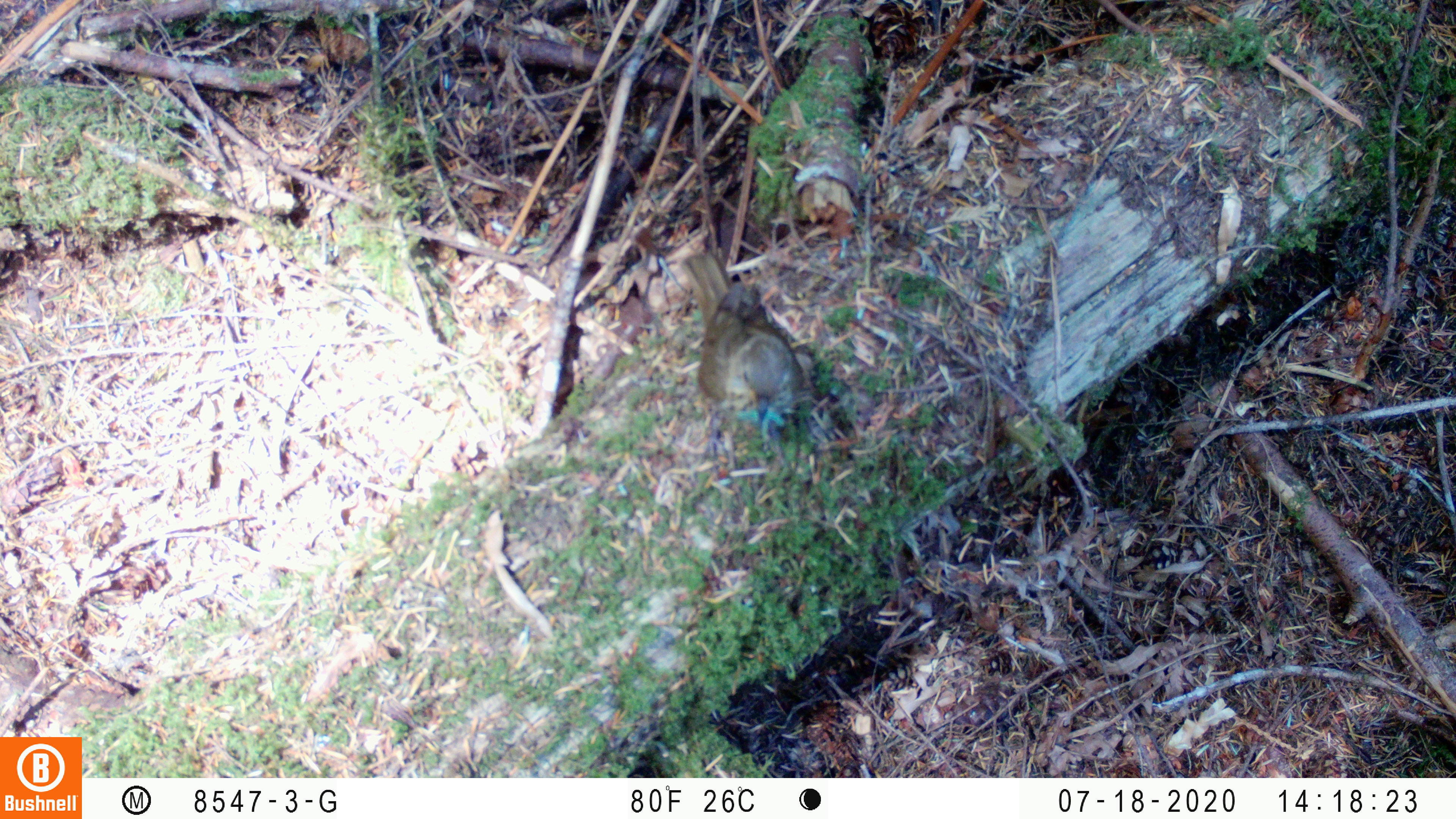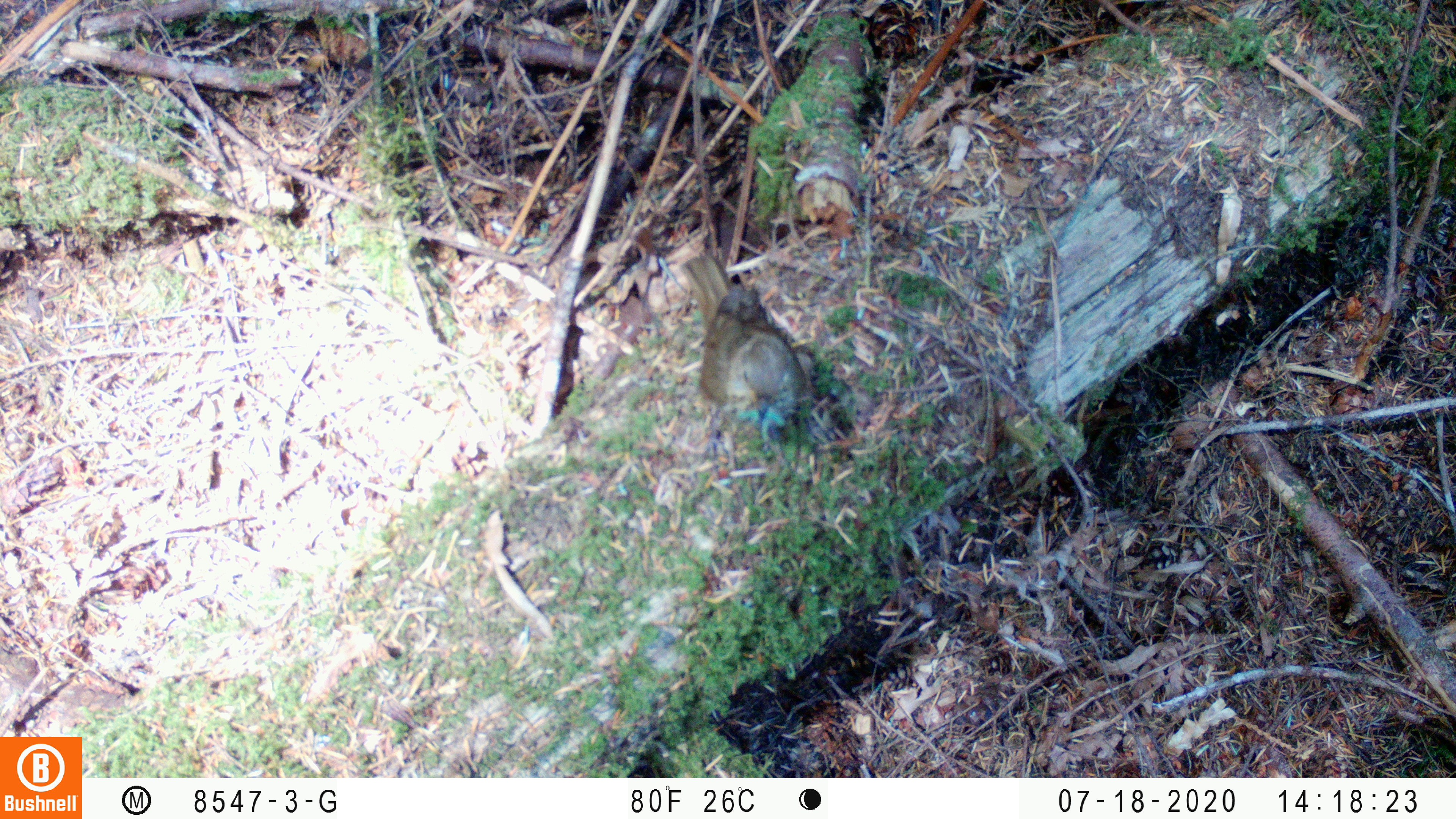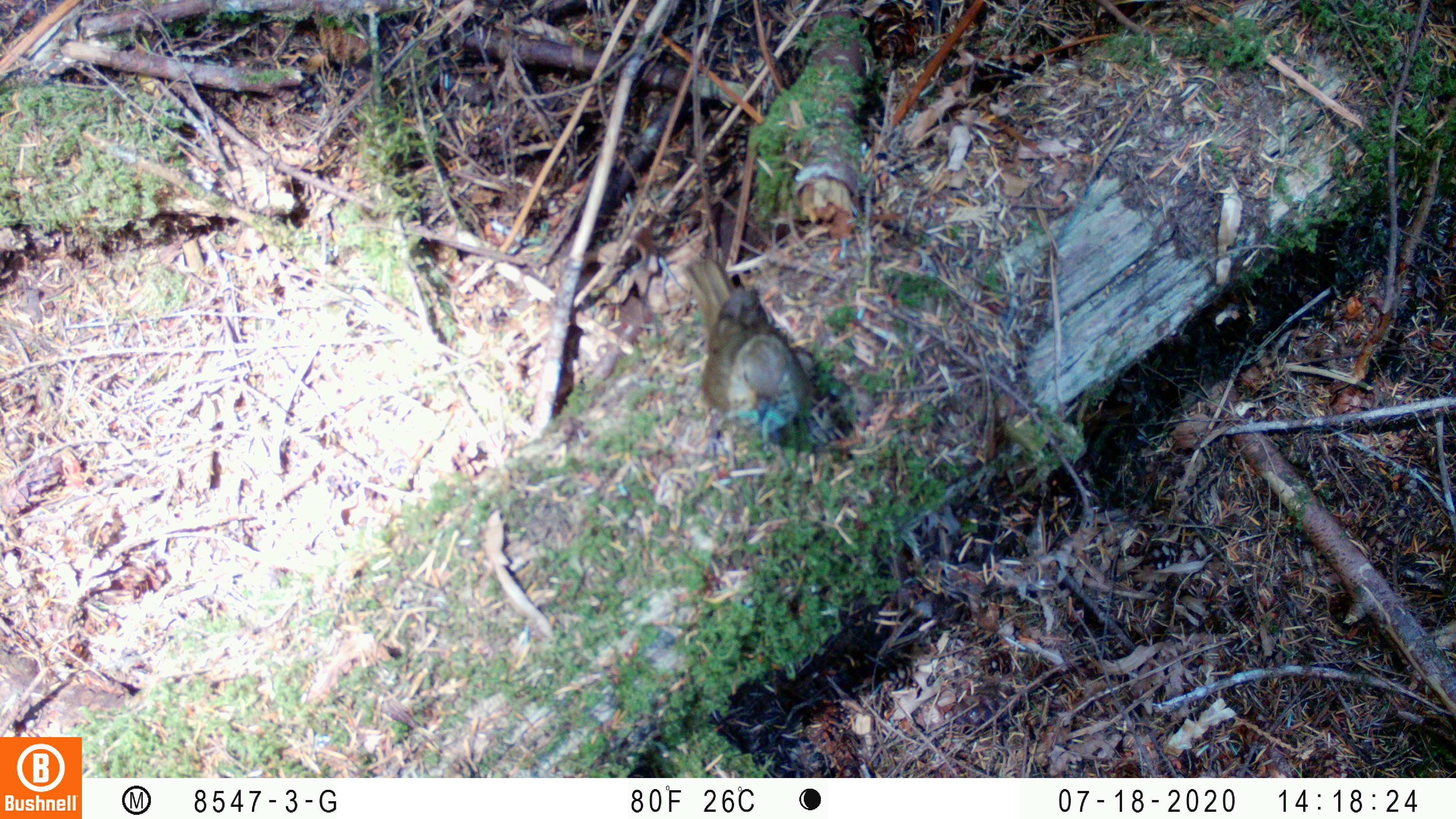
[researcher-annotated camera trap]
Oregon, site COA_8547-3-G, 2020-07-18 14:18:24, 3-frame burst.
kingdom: Animalia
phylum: Chordata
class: Aves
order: Passeriformes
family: Turdidae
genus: Catharus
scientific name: Catharus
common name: brown thrushes and nightingale-thrushes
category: catharus species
Catharus species (brown thrushes and nightingale-thrushes) (Catharus).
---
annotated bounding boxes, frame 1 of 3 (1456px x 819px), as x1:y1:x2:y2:
catharus species: 686:249:806:445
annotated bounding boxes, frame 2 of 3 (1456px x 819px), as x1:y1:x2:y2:
catharus species: 681:249:807:430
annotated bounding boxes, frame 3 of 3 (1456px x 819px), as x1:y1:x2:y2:
catharus species: 685:256:813:445